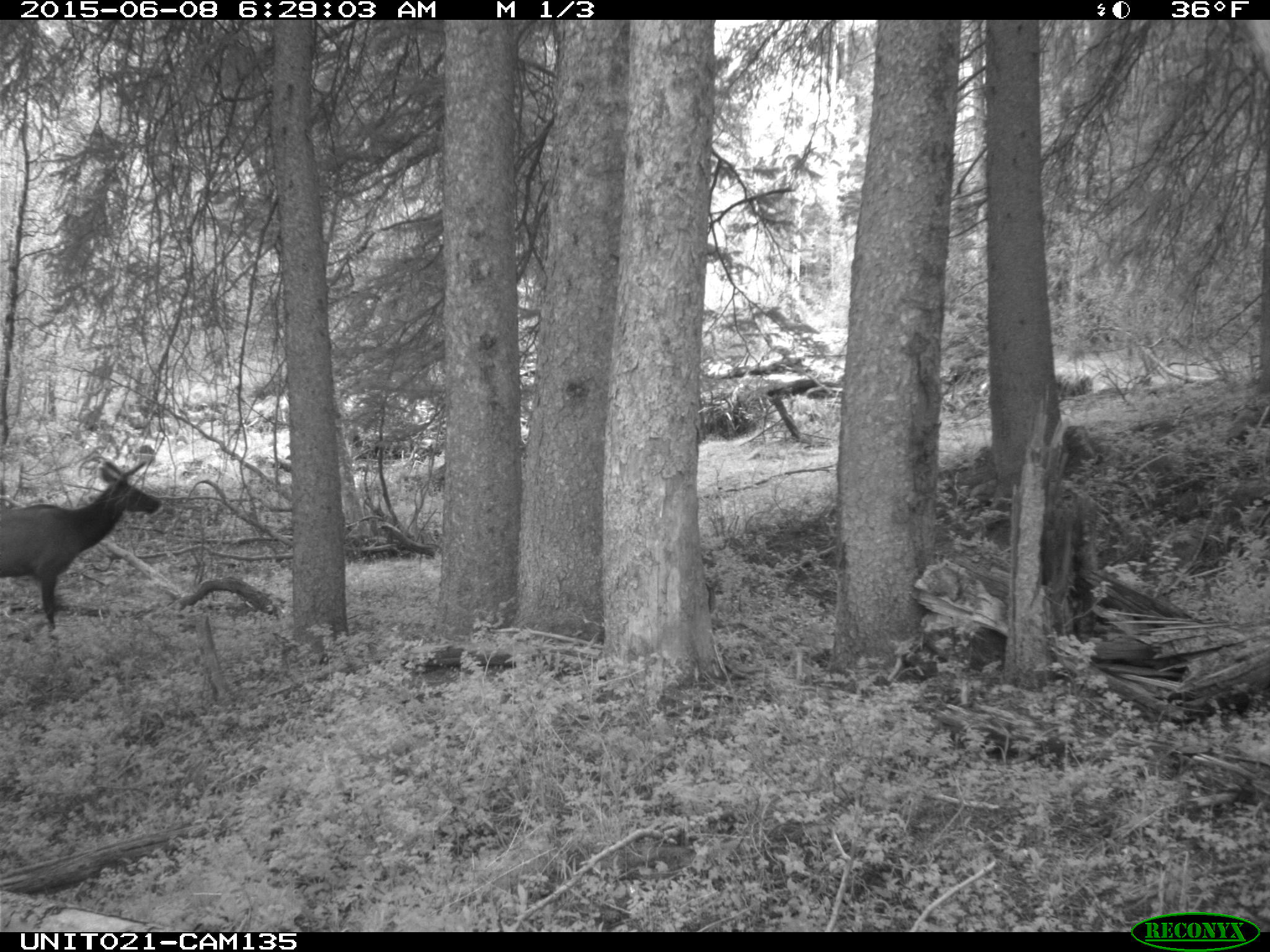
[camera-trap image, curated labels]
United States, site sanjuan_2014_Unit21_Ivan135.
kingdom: Animalia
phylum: Chordata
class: Mammalia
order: Artiodactyla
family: Cervidae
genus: Cervus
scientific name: Cervus elaphus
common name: red deer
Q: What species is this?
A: Cervus elaphus (red deer).